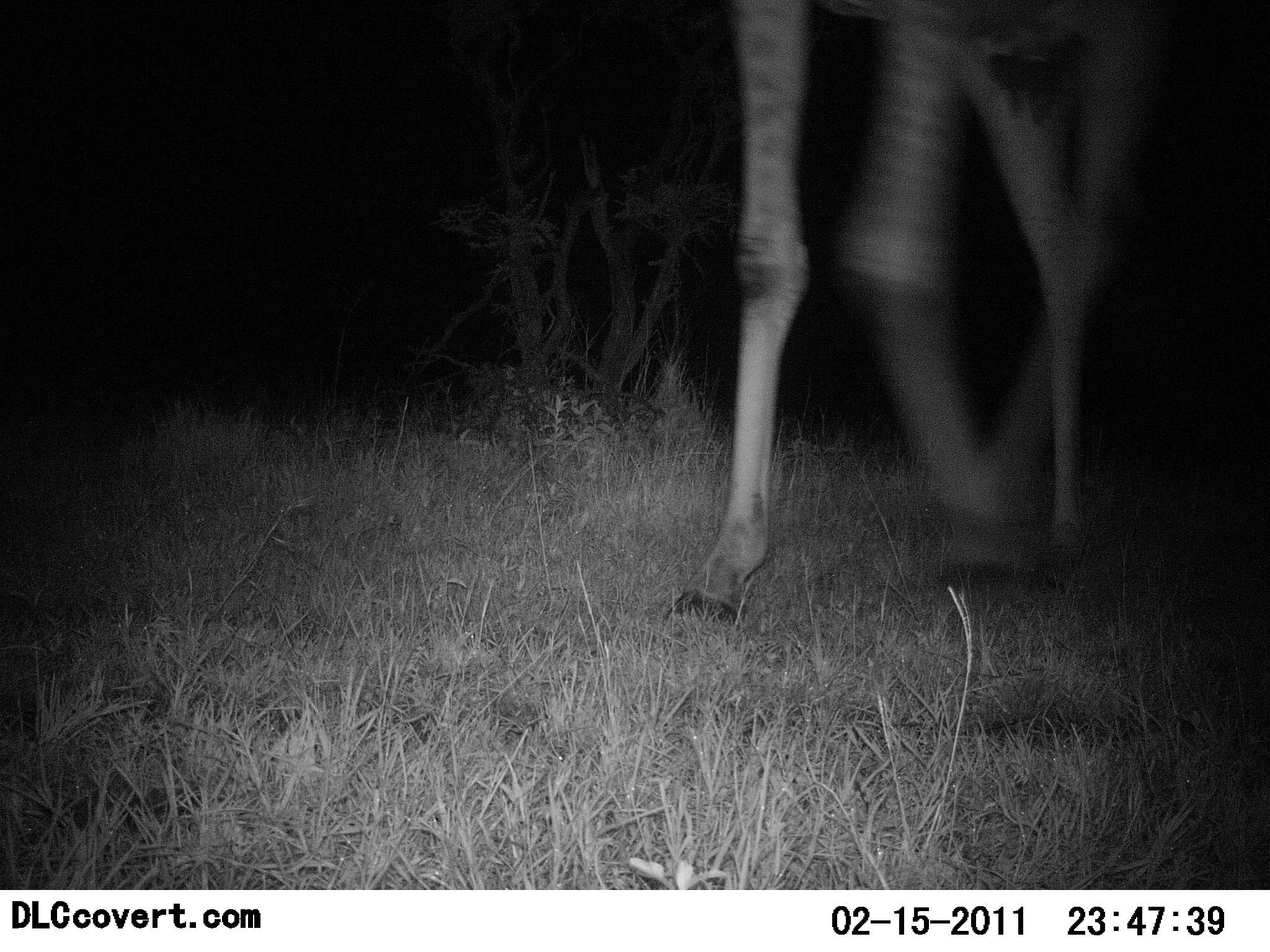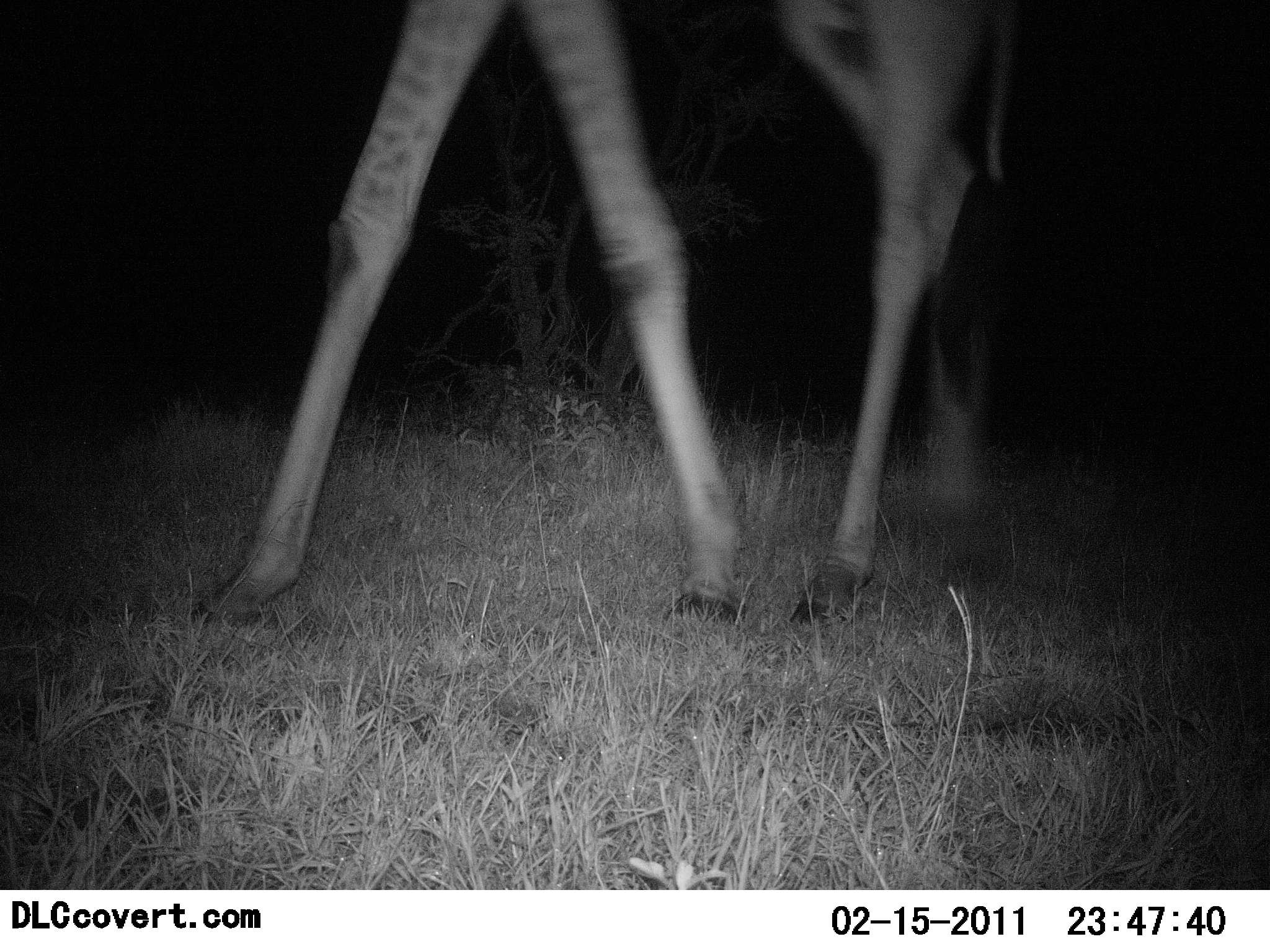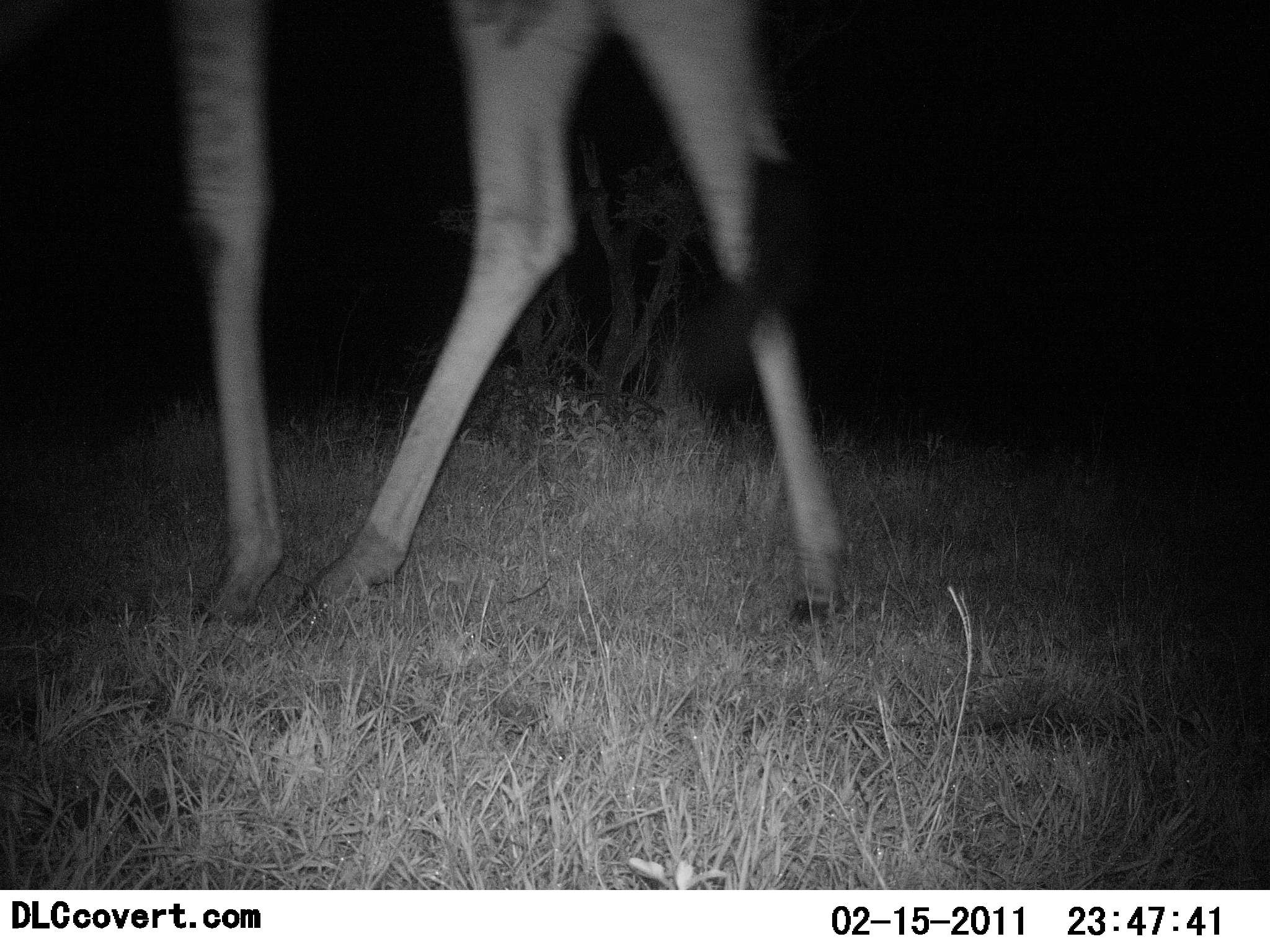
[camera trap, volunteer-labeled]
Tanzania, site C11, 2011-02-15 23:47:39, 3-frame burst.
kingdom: Animalia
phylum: Chordata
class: Mammalia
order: Artiodactyla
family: Giraffidae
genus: Giraffa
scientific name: Giraffa camelopardalis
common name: giraffe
Giraffe (Giraffa camelopardalis), count 1. Behavior (volunteer vote fractions): standing 10%, resting 0%, moving 90%, interacting 0%. Young present (vote fraction): 0%. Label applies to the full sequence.